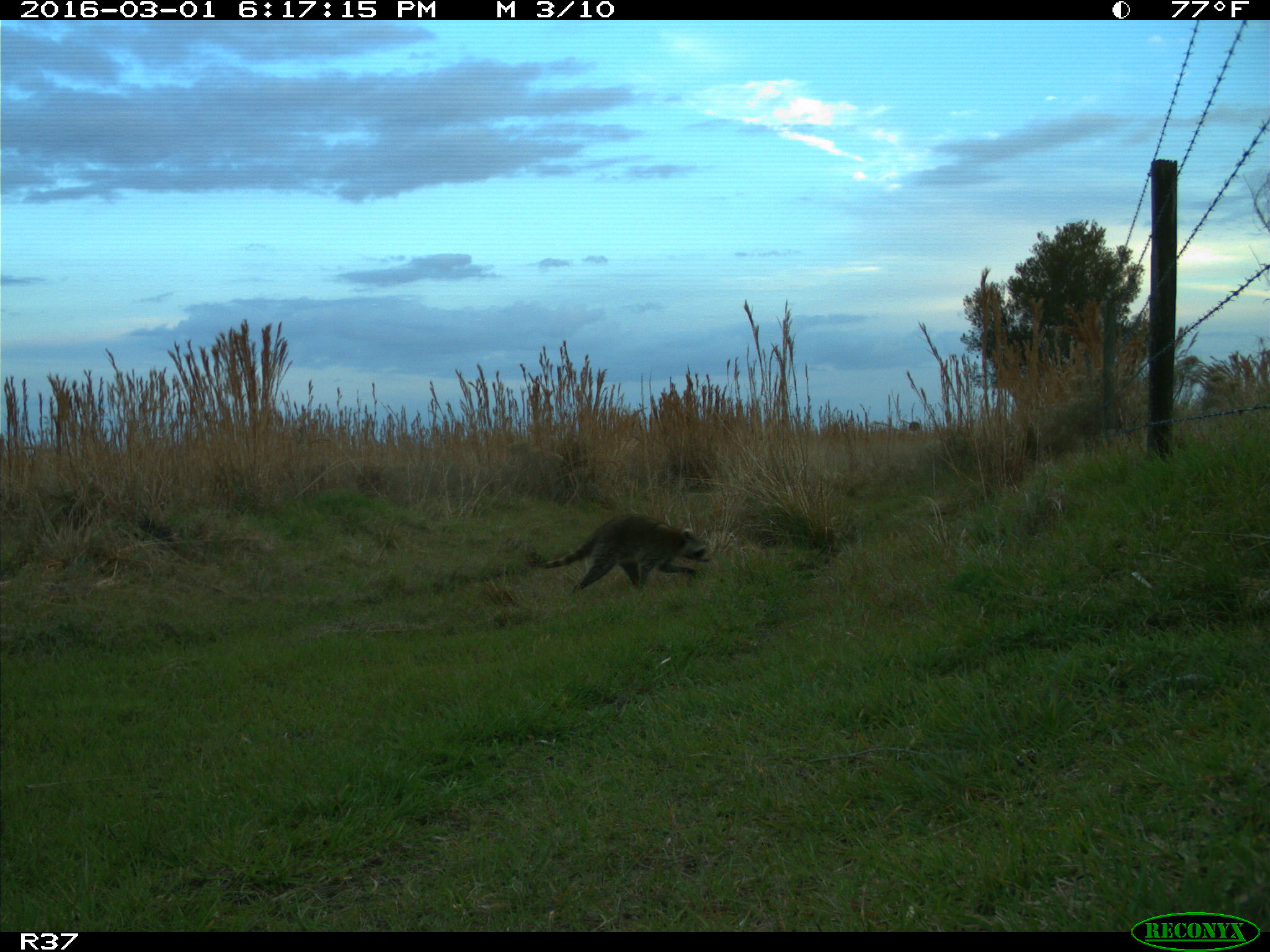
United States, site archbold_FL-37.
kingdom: Animalia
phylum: Chordata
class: Mammalia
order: Carnivora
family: Procyonidae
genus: Procyon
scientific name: Procyon lotor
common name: common raccoon